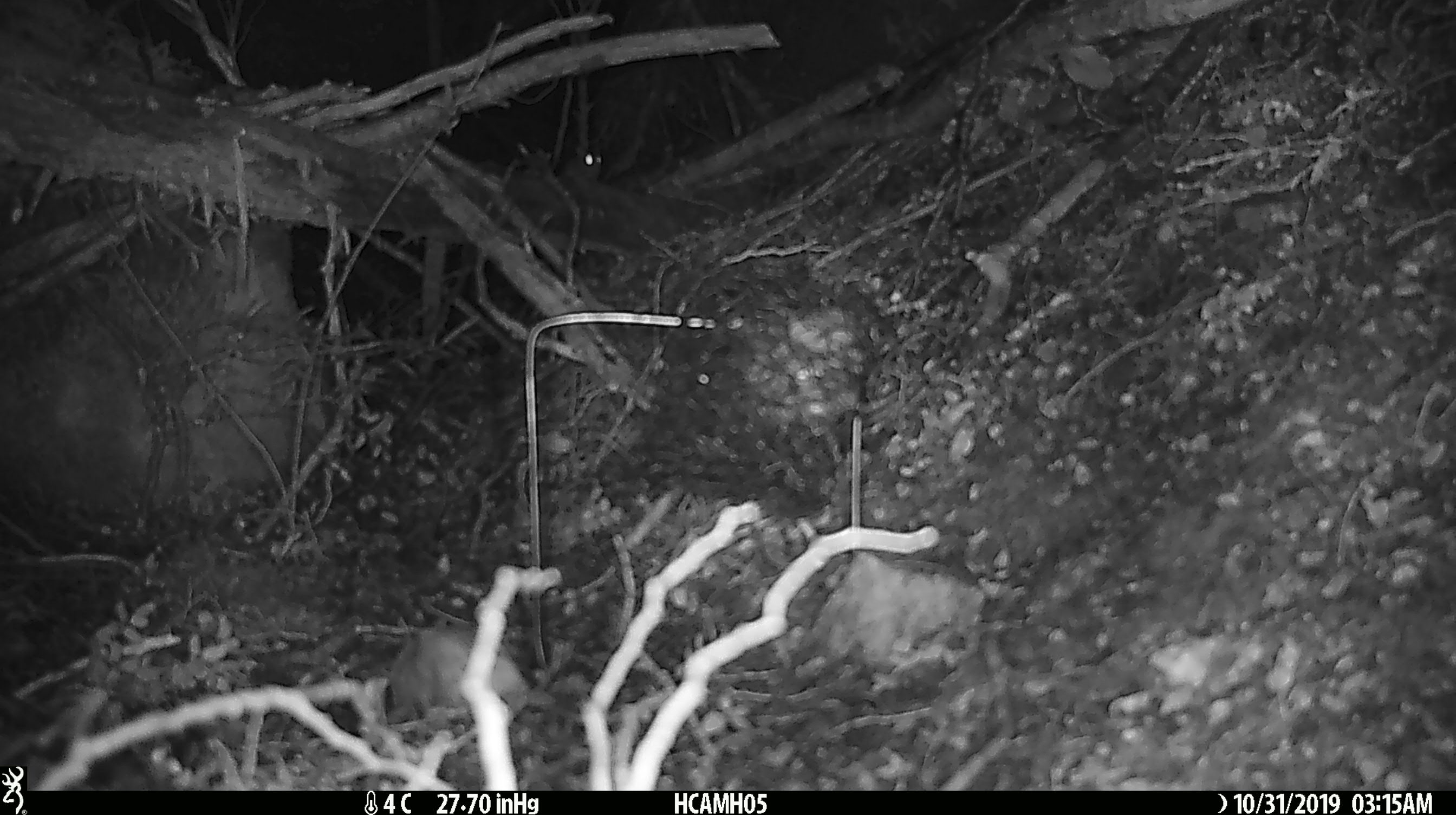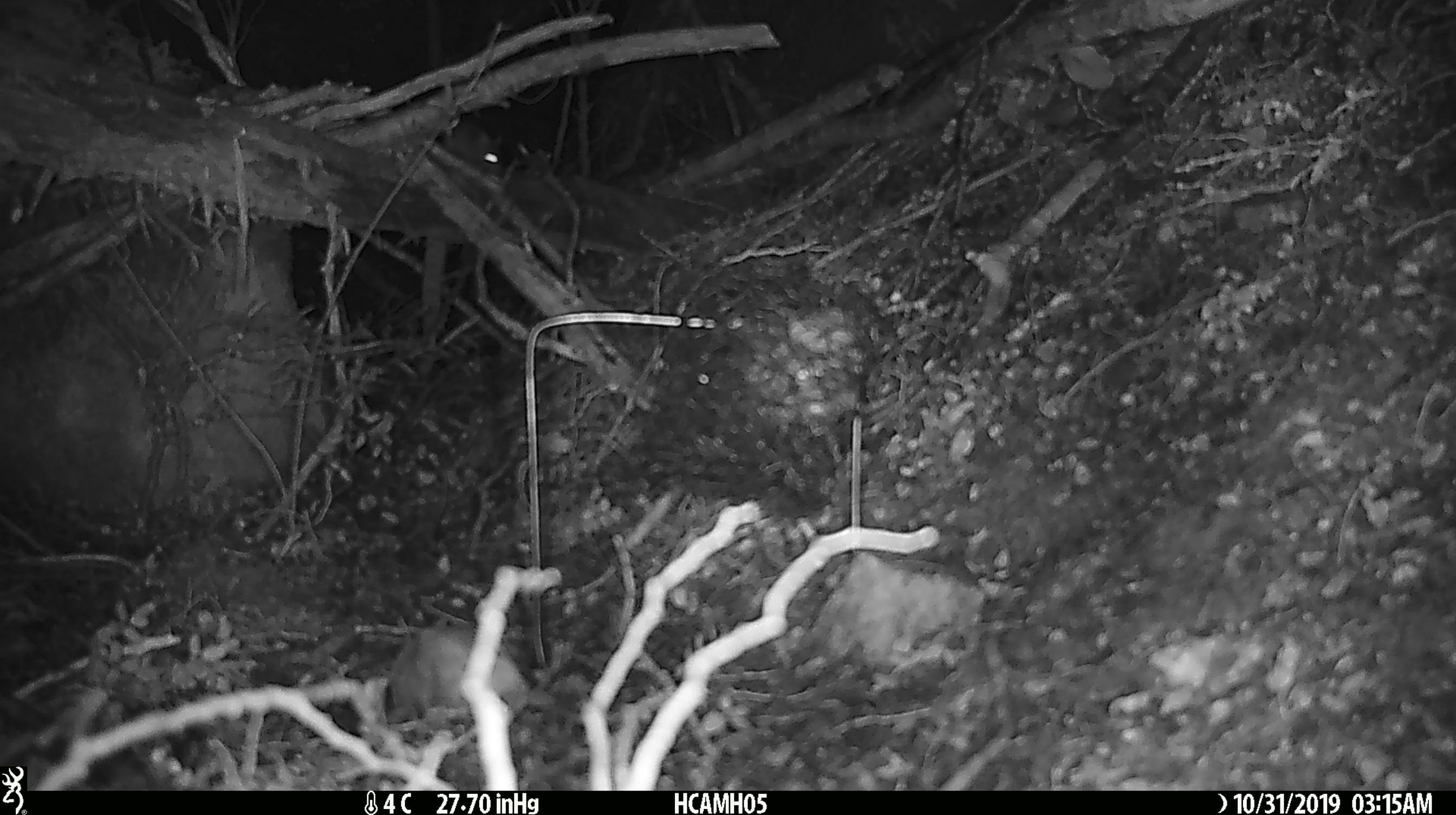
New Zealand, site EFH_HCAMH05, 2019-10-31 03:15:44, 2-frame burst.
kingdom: Animalia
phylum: Chordata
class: Mammalia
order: Rodentia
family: Muridae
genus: Mus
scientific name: Mus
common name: mouse